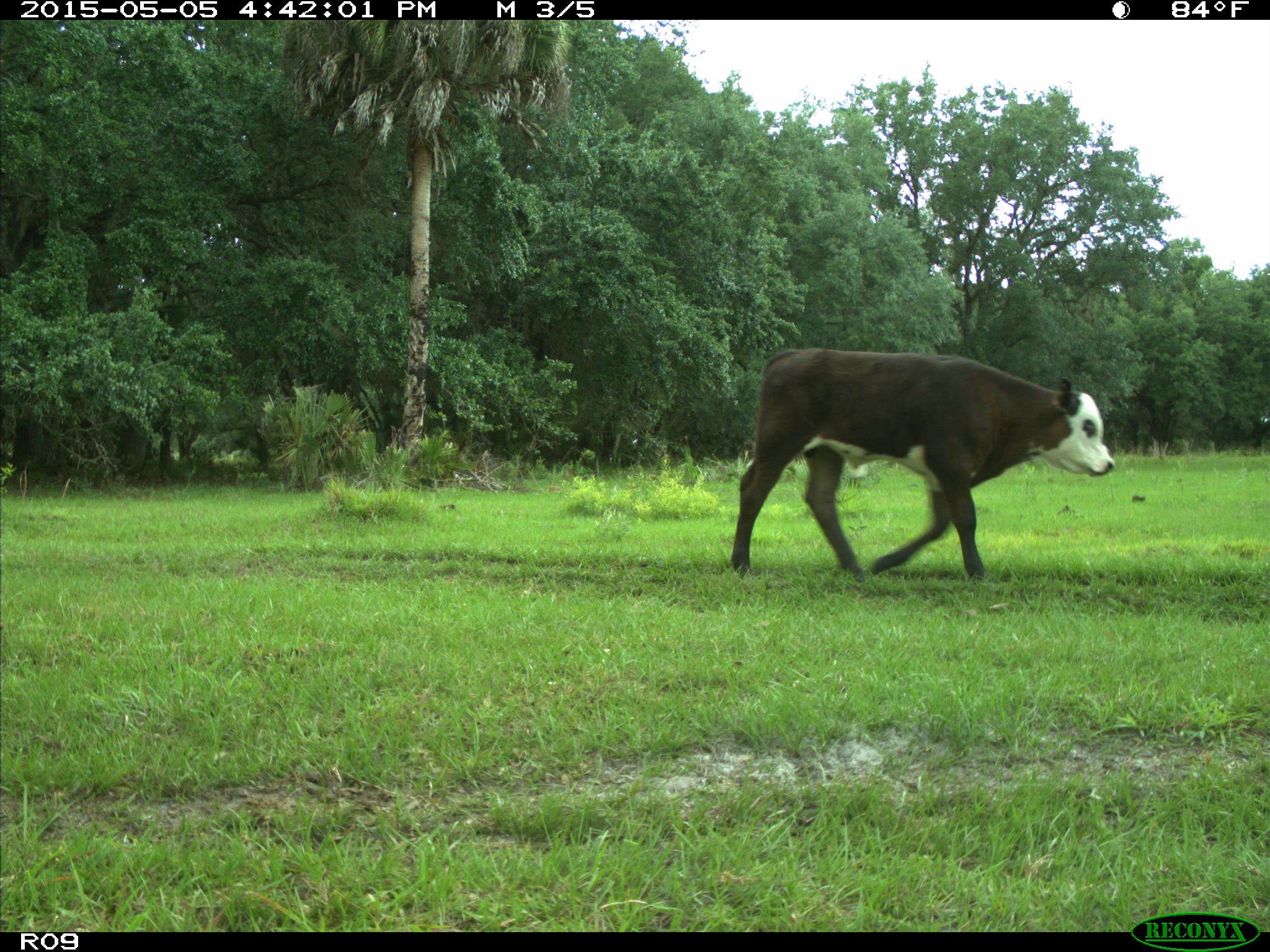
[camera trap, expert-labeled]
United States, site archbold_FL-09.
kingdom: Animalia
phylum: Chordata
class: Mammalia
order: Artiodactyla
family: Bovidae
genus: Bos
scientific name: Bos taurus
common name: domestic cow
Bos taurus (domestic cow).